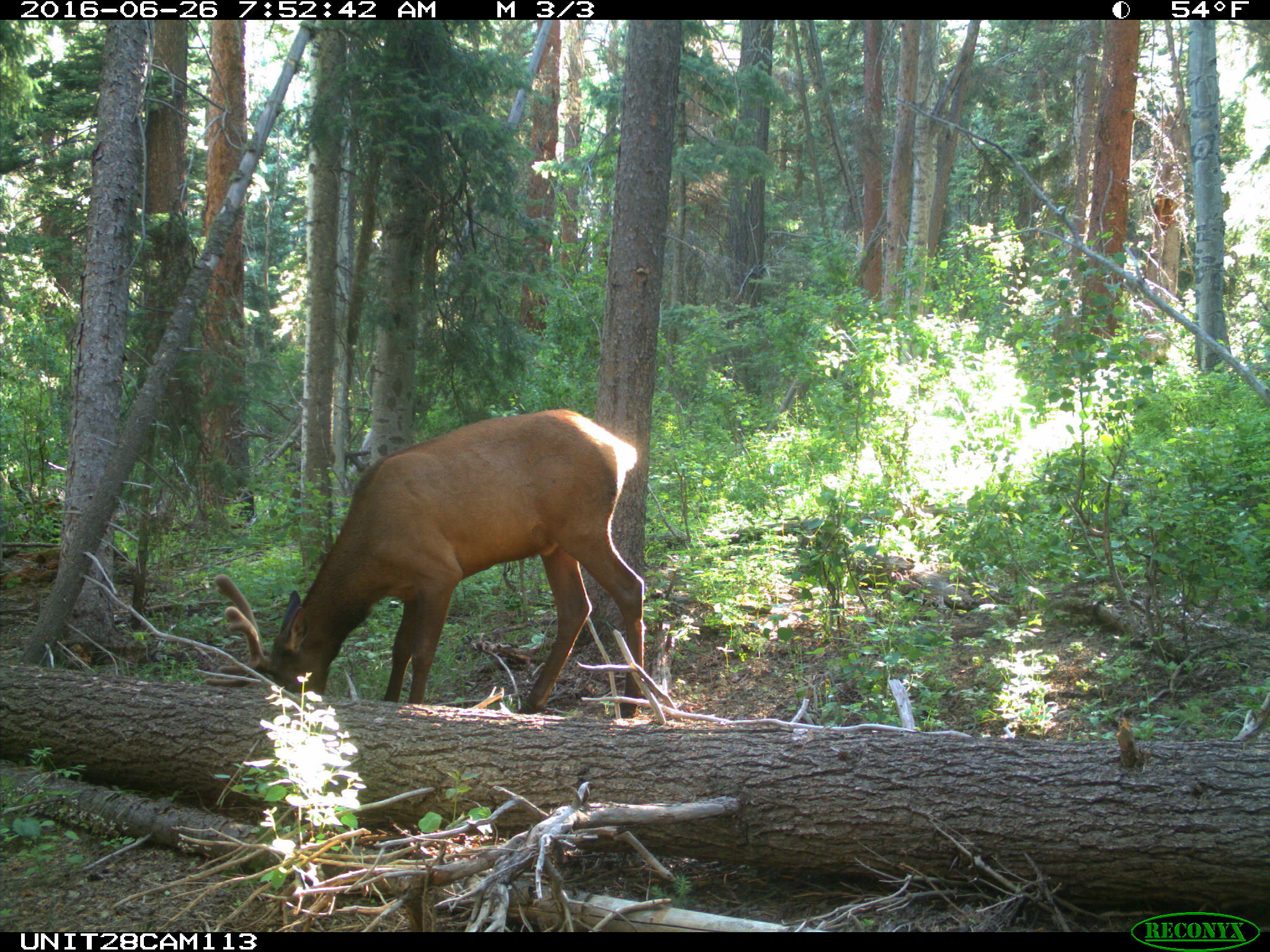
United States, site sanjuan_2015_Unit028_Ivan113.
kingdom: Animalia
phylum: Chordata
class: Mammalia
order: Artiodactyla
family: Cervidae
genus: Cervus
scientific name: Cervus elaphus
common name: red deer